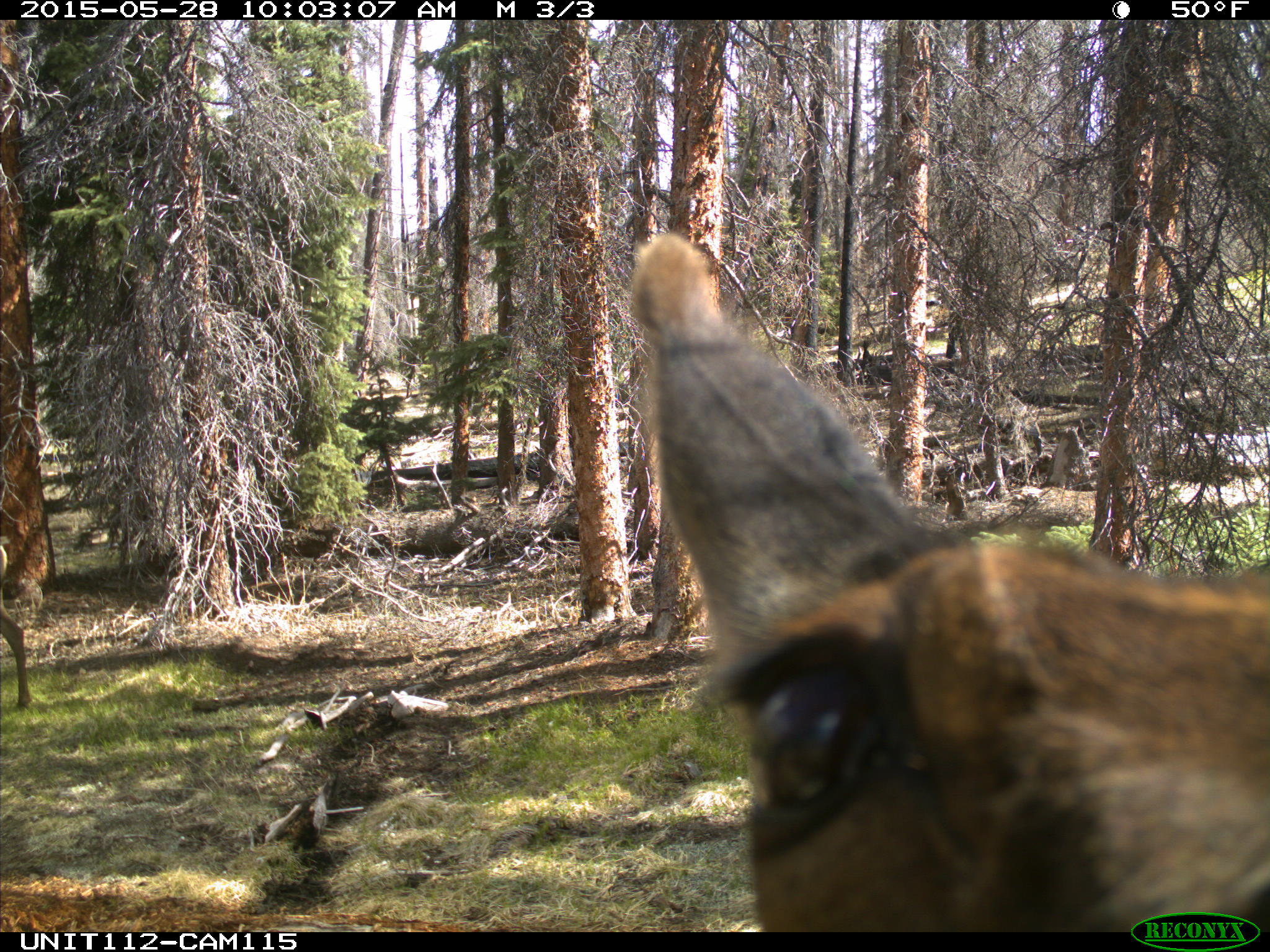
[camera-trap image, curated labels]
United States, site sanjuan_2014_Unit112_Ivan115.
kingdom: Animalia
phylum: Chordata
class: Mammalia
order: Artiodactyla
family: Cervidae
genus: Cervus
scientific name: Cervus elaphus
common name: red deer